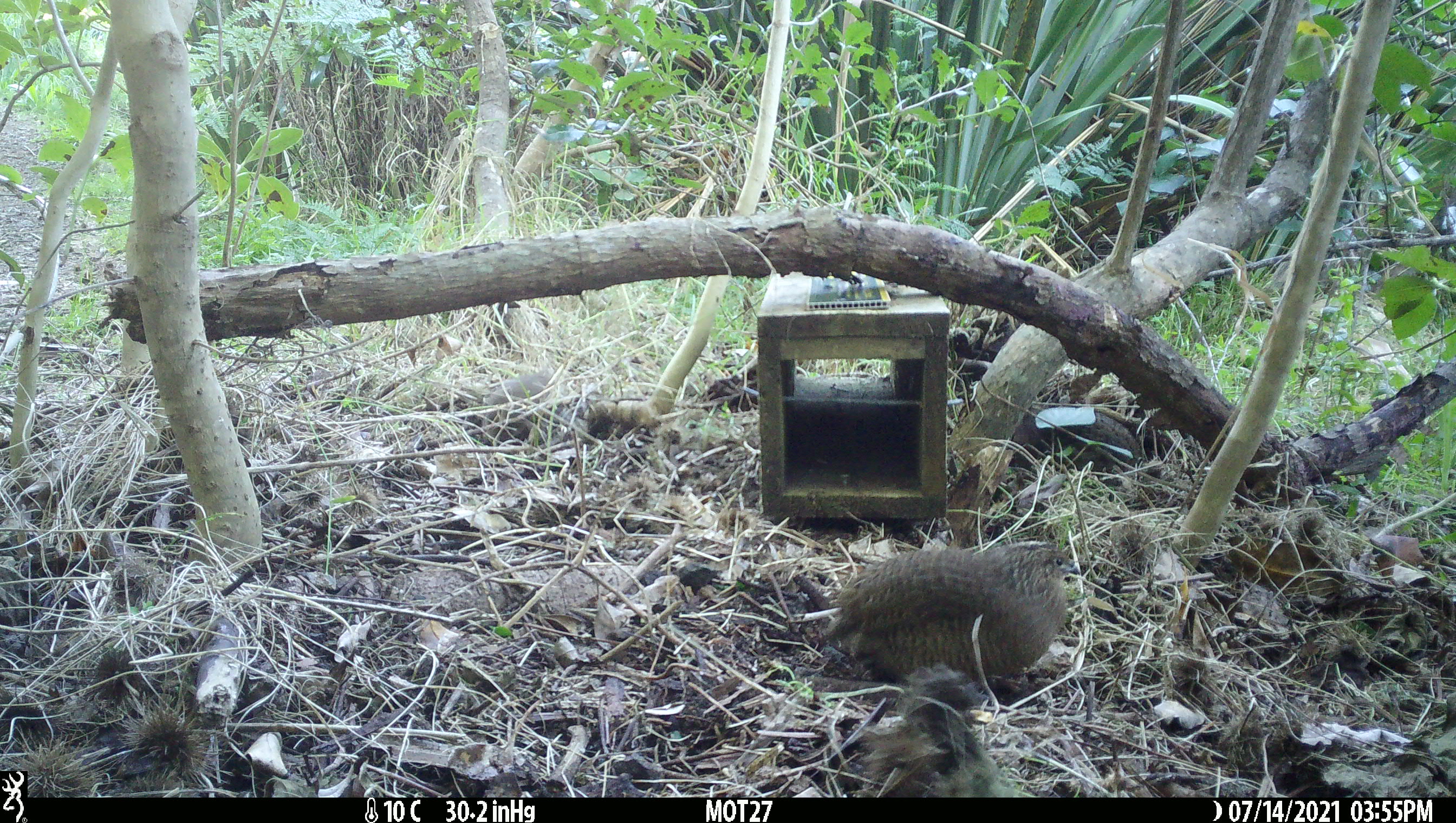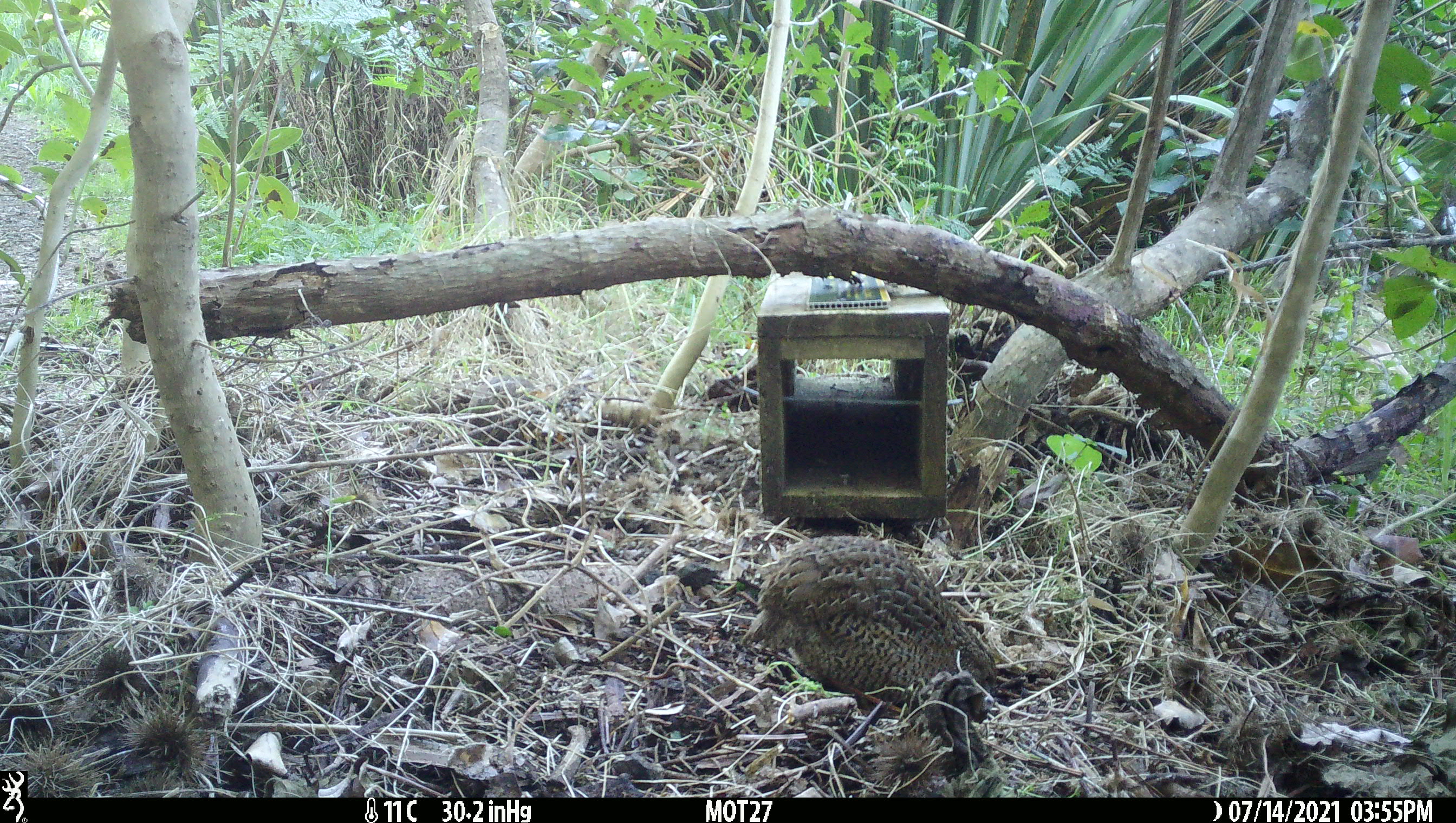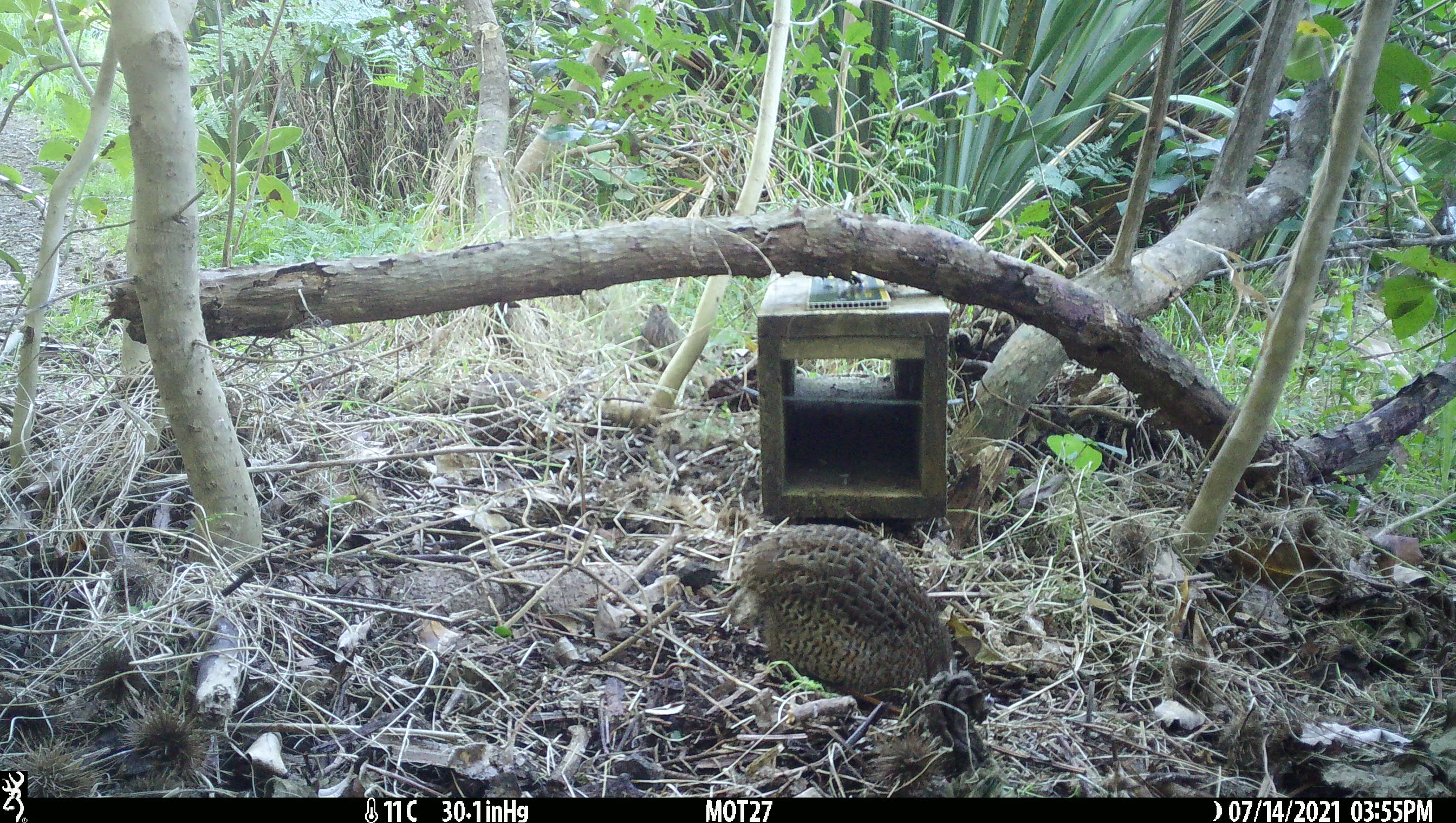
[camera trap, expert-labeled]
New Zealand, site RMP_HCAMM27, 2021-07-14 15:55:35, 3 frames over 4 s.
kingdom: Animalia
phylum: Chordata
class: Aves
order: Galliformes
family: Phasianidae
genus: Synoicus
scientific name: Synoicus ypsilophorus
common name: brown quail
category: quail brown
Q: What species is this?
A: Quail brown (brown quail) (Synoicus ypsilophorus).